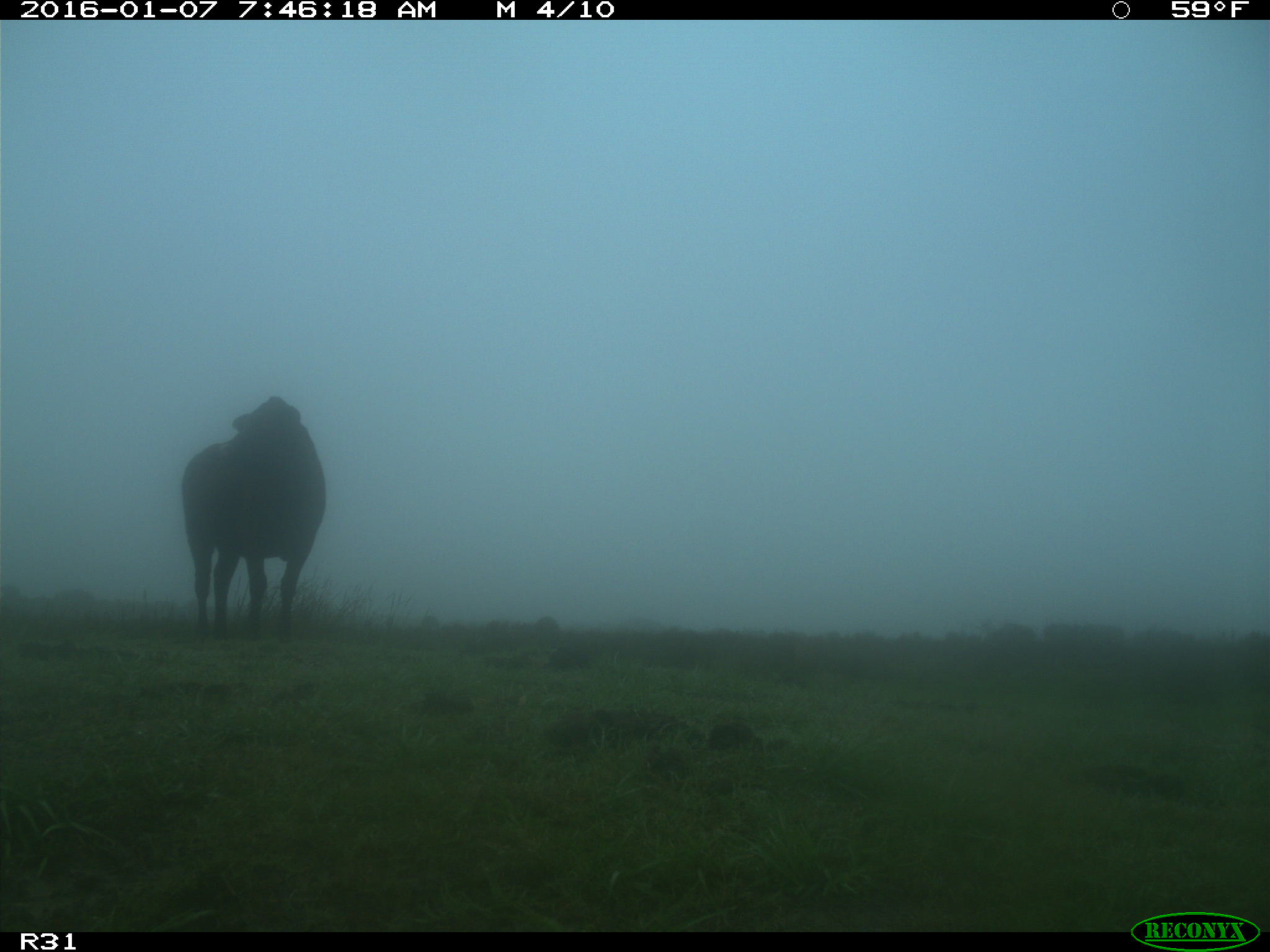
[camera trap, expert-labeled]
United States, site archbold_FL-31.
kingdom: Animalia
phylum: Chordata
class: Mammalia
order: Artiodactyla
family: Bovidae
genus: Bos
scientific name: Bos taurus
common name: domestic cow